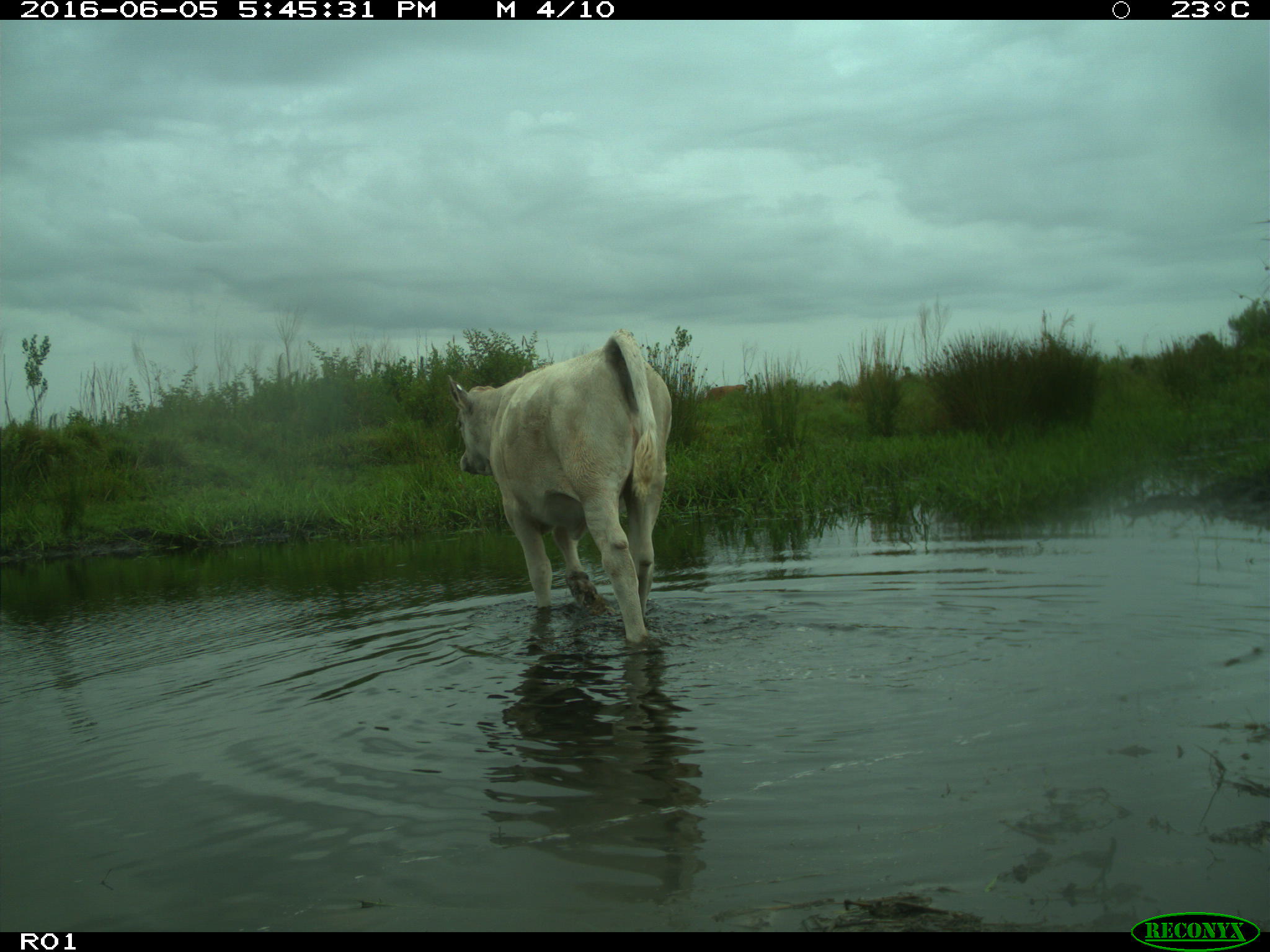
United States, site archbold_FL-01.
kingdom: Animalia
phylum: Chordata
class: Mammalia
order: Artiodactyla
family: Bovidae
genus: Bos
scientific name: Bos taurus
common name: domestic cow